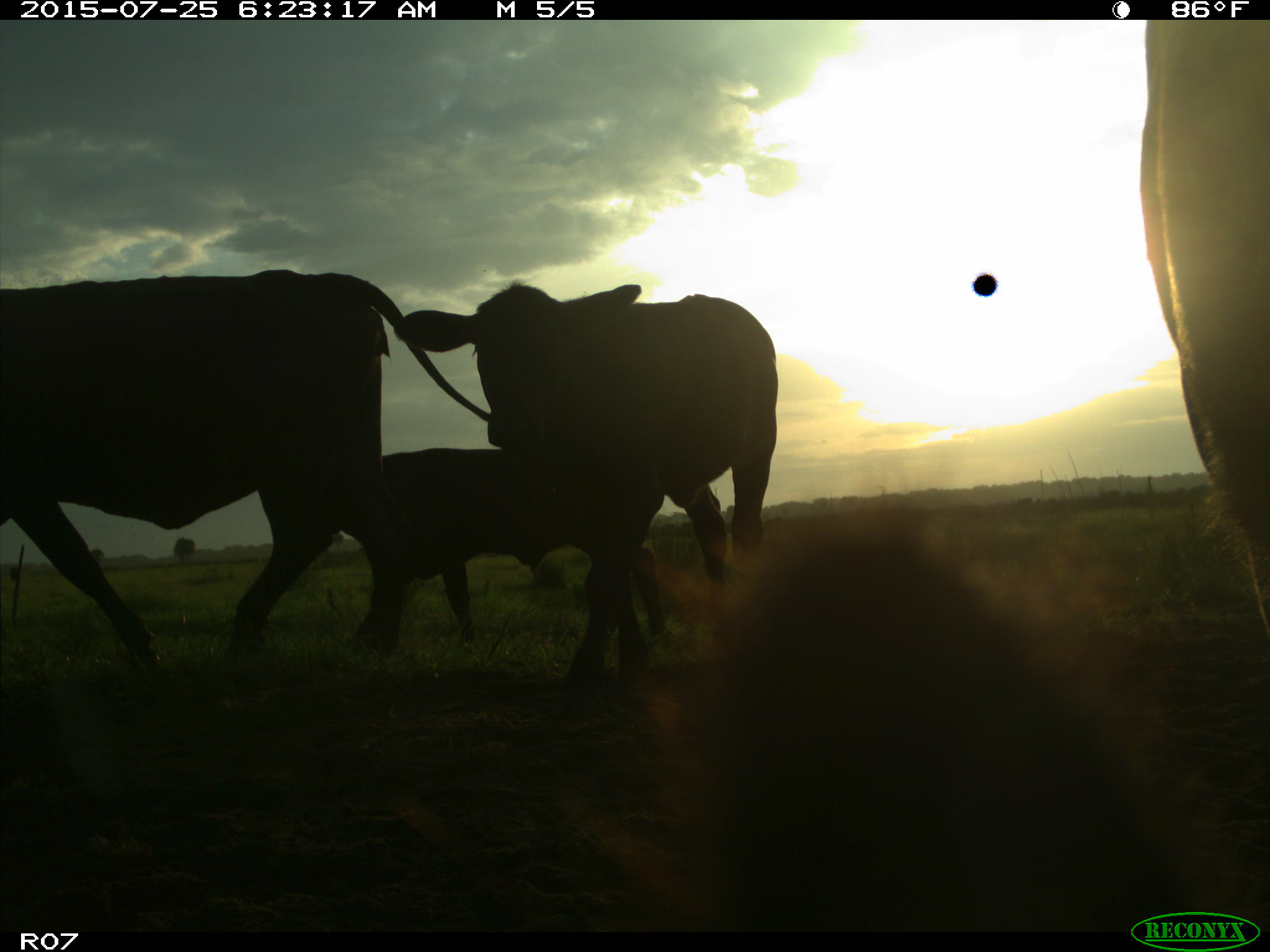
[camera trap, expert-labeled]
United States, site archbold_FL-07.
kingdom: Animalia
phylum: Chordata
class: Mammalia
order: Artiodactyla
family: Bovidae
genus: Bos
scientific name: Bos taurus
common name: domestic cow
Bos taurus (domestic cow).